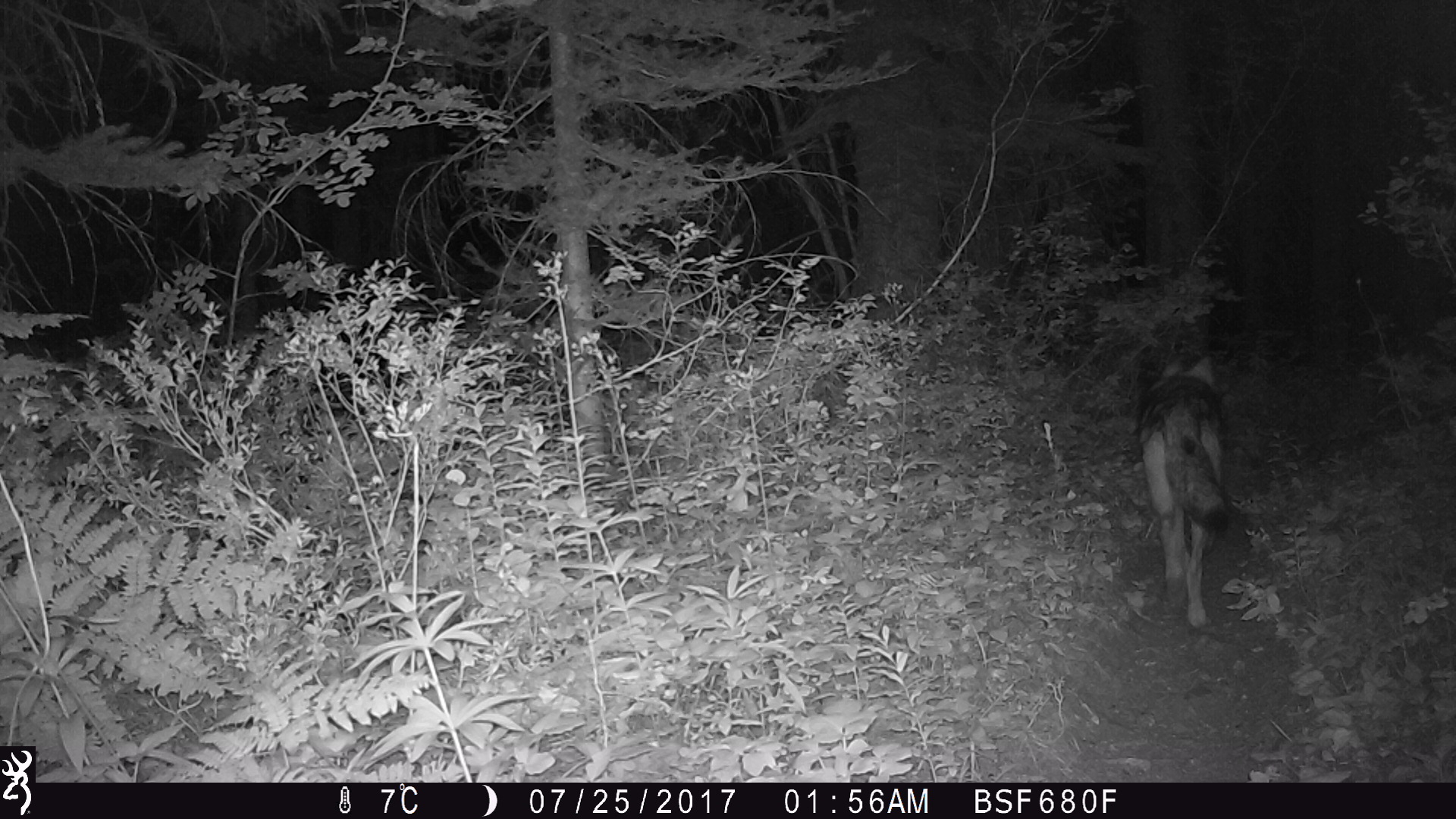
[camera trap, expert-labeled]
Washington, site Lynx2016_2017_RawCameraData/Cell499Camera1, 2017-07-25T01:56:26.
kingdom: Animalia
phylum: Chordata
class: Mammalia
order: Carnivora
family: Canidae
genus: Canis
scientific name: Canis lupus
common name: gray wolf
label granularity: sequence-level